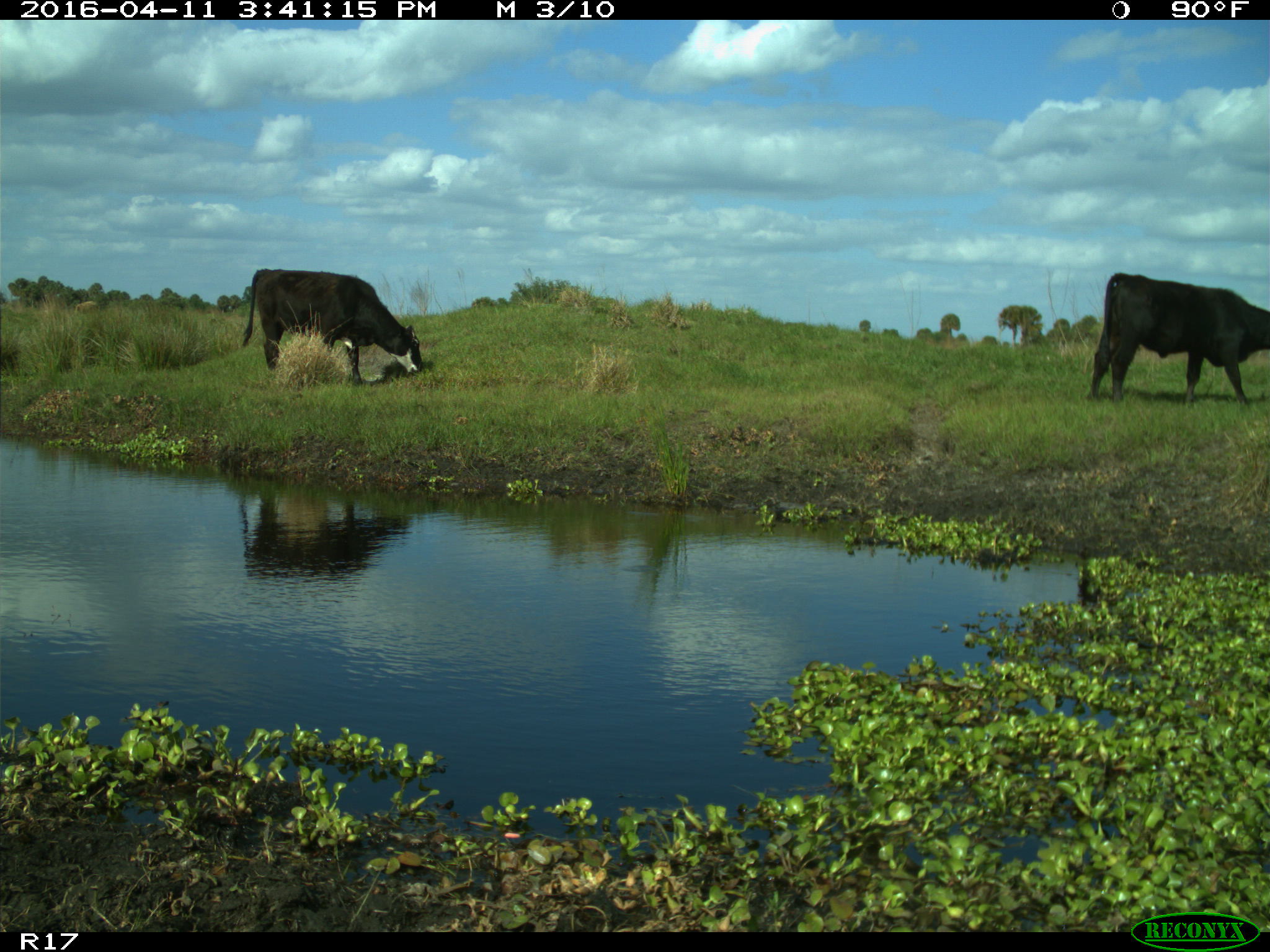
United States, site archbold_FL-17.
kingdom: Animalia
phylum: Chordata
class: Mammalia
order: Artiodactyla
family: Bovidae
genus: Bos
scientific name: Bos taurus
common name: domestic cow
Bos taurus (domestic cow).